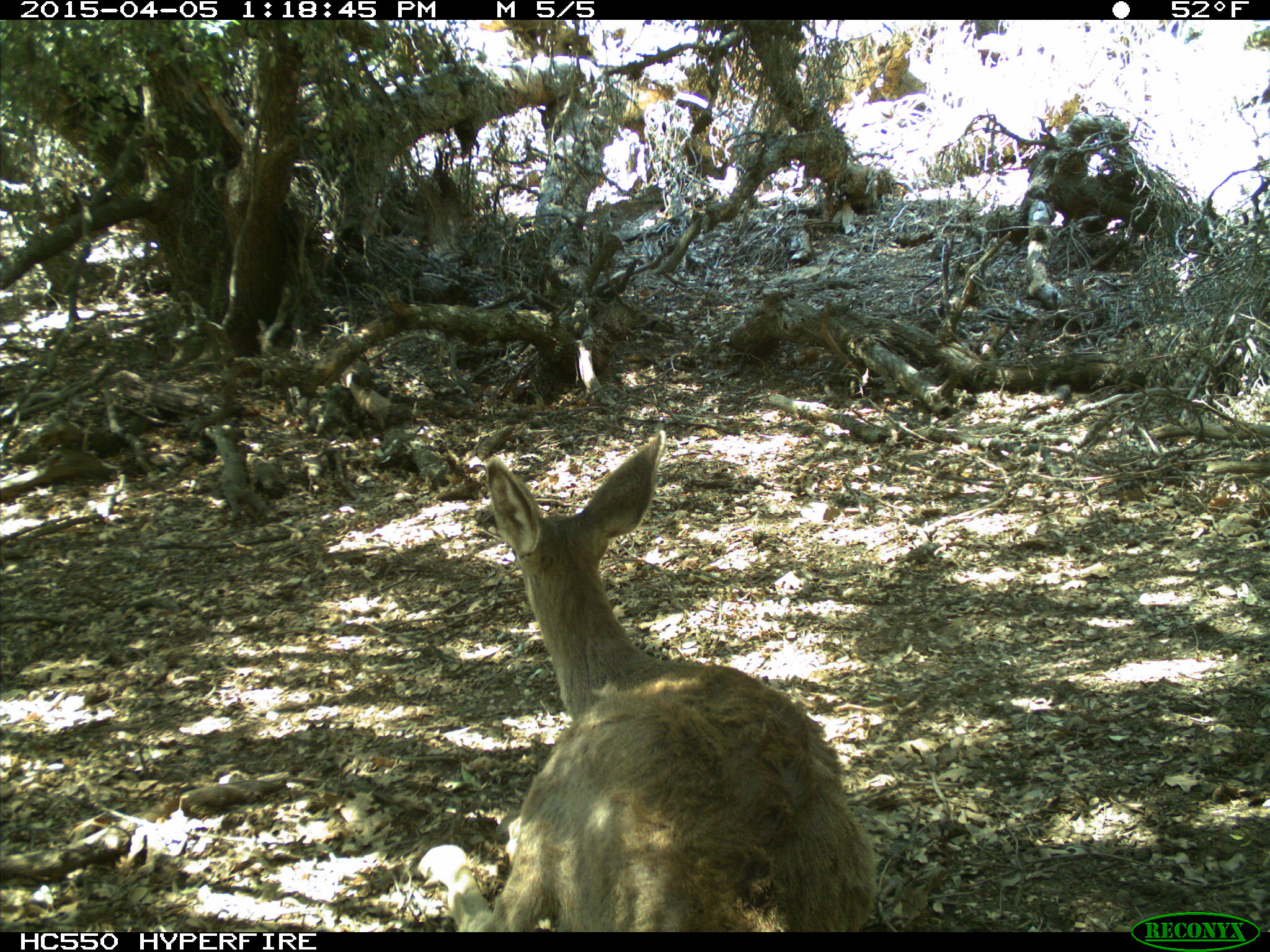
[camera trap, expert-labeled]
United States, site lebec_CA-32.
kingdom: Animalia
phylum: Chordata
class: Mammalia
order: Artiodactyla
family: Cervidae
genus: Odocoileus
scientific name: Odocoileus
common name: deer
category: unidentified deer